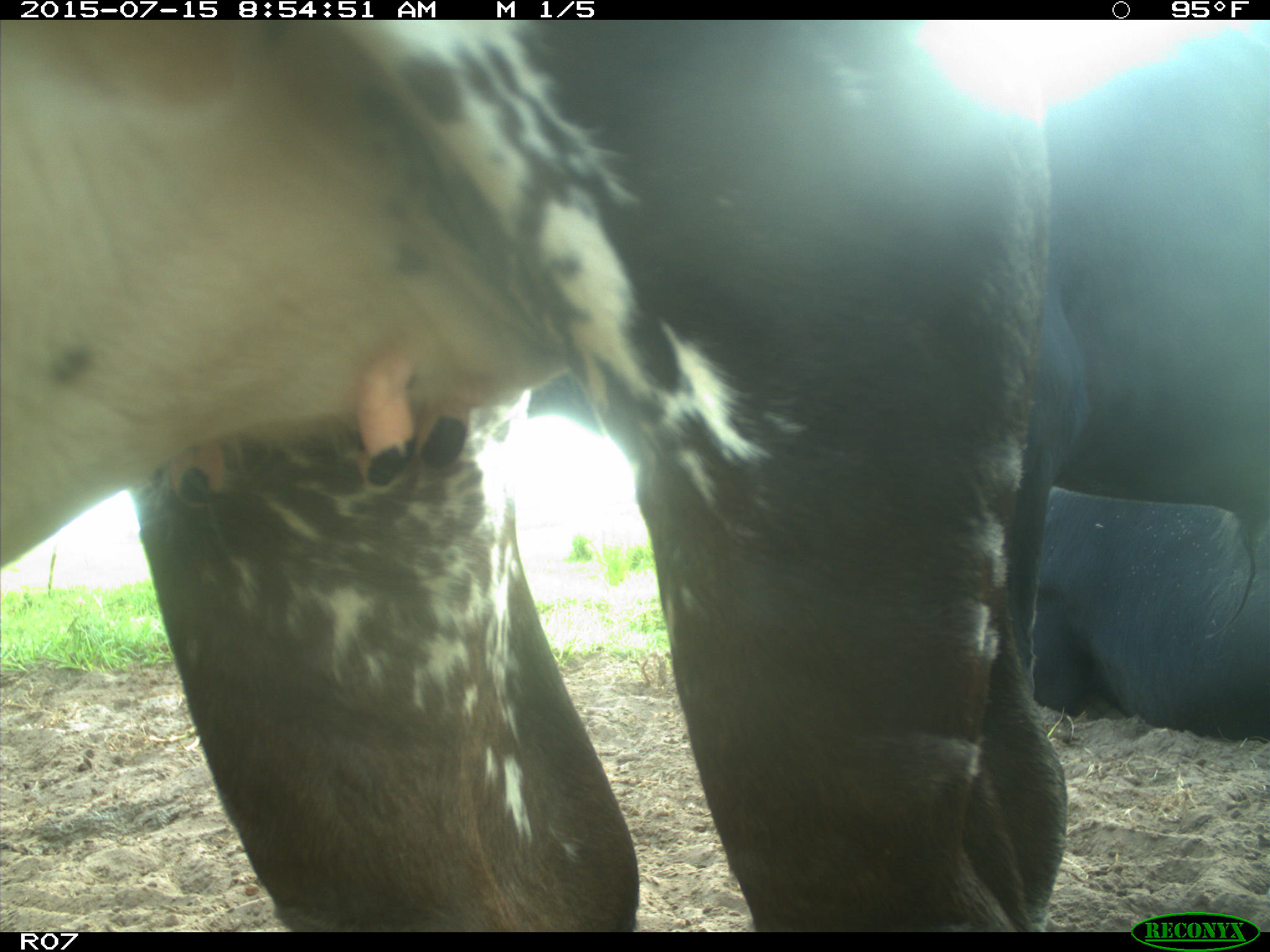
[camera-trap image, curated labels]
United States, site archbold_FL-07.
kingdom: Animalia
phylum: Chordata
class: Mammalia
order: Artiodactyla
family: Bovidae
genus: Bos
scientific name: Bos taurus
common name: domestic cow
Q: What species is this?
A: Bos taurus (domestic cow).